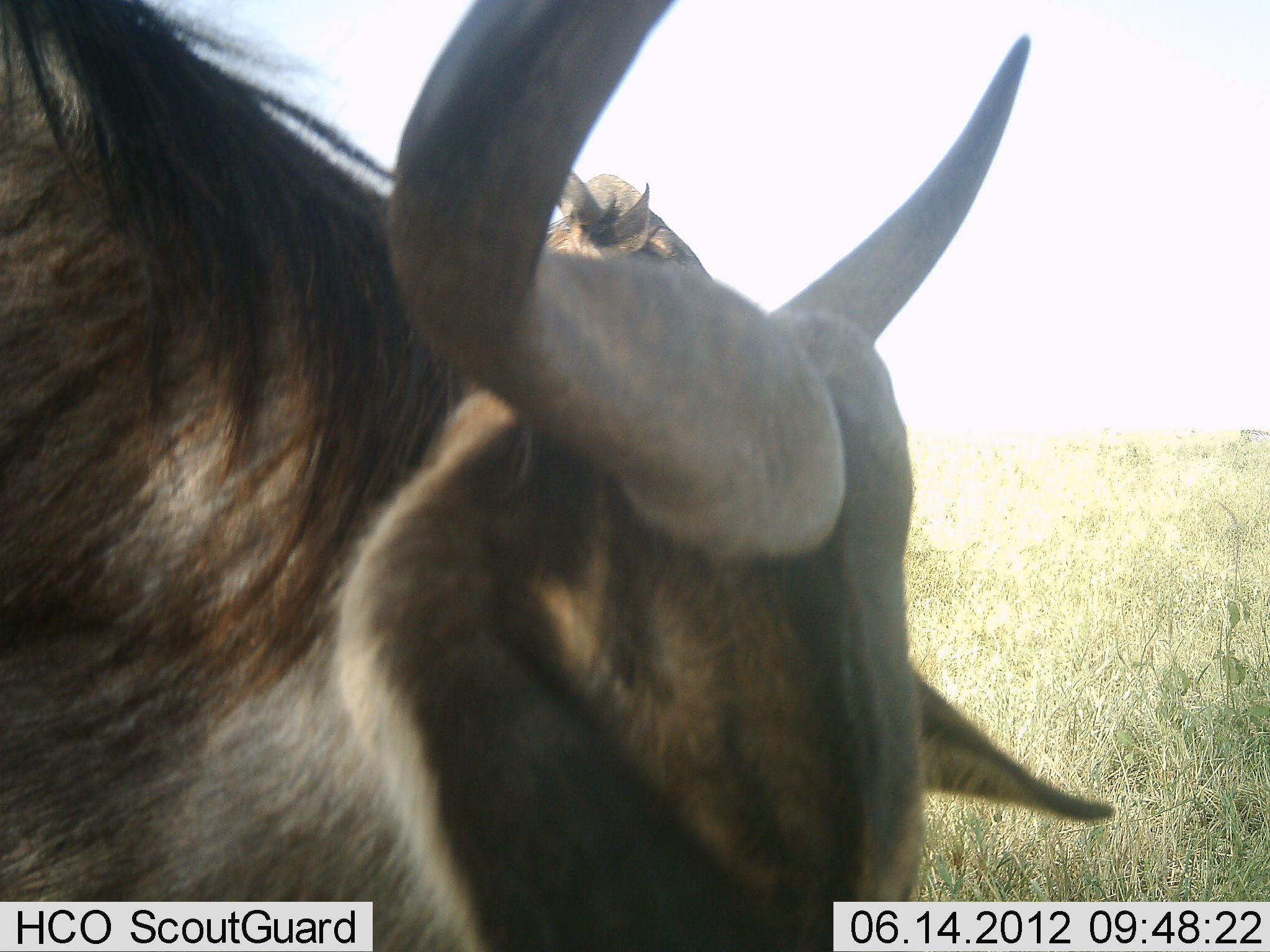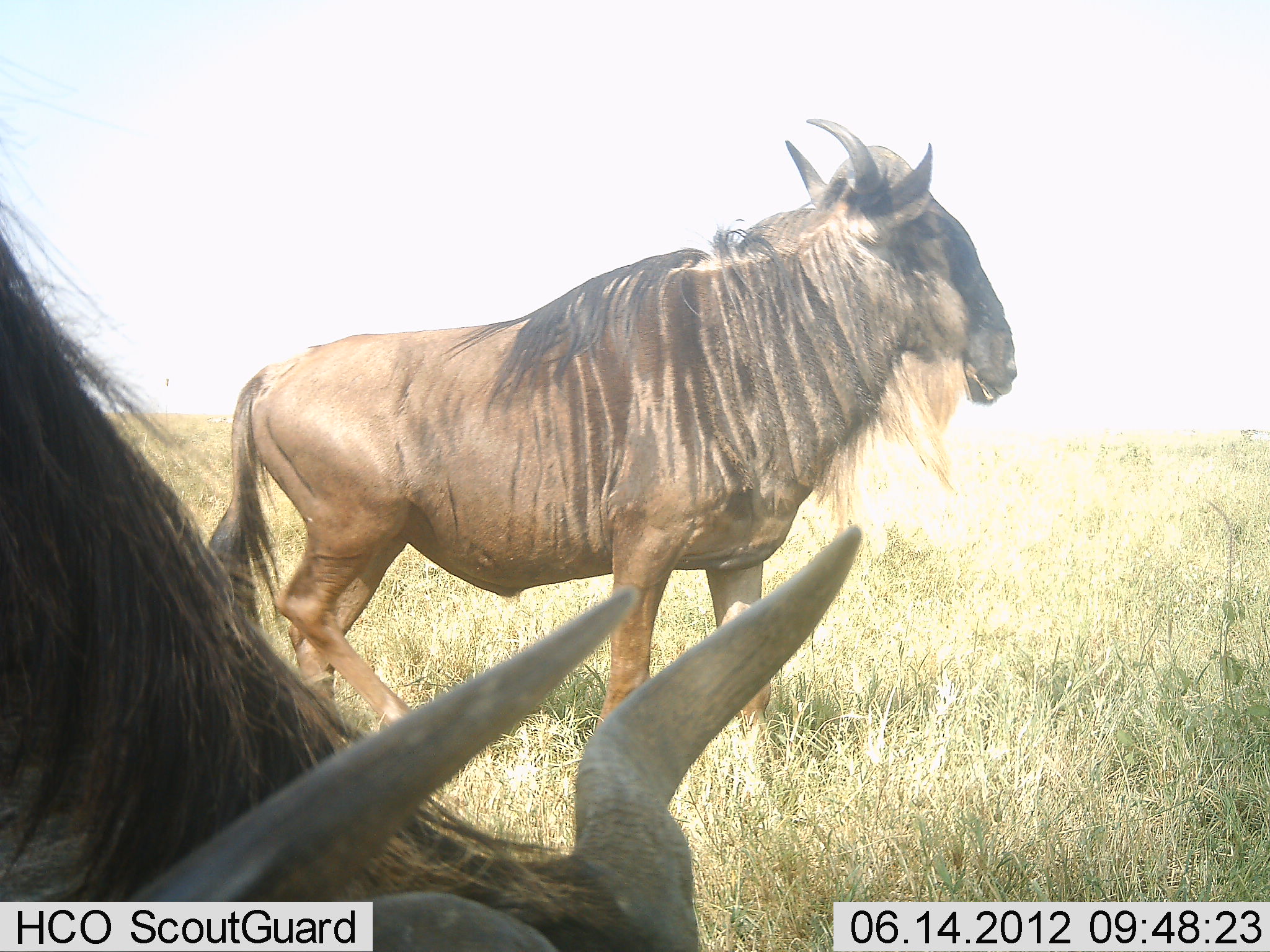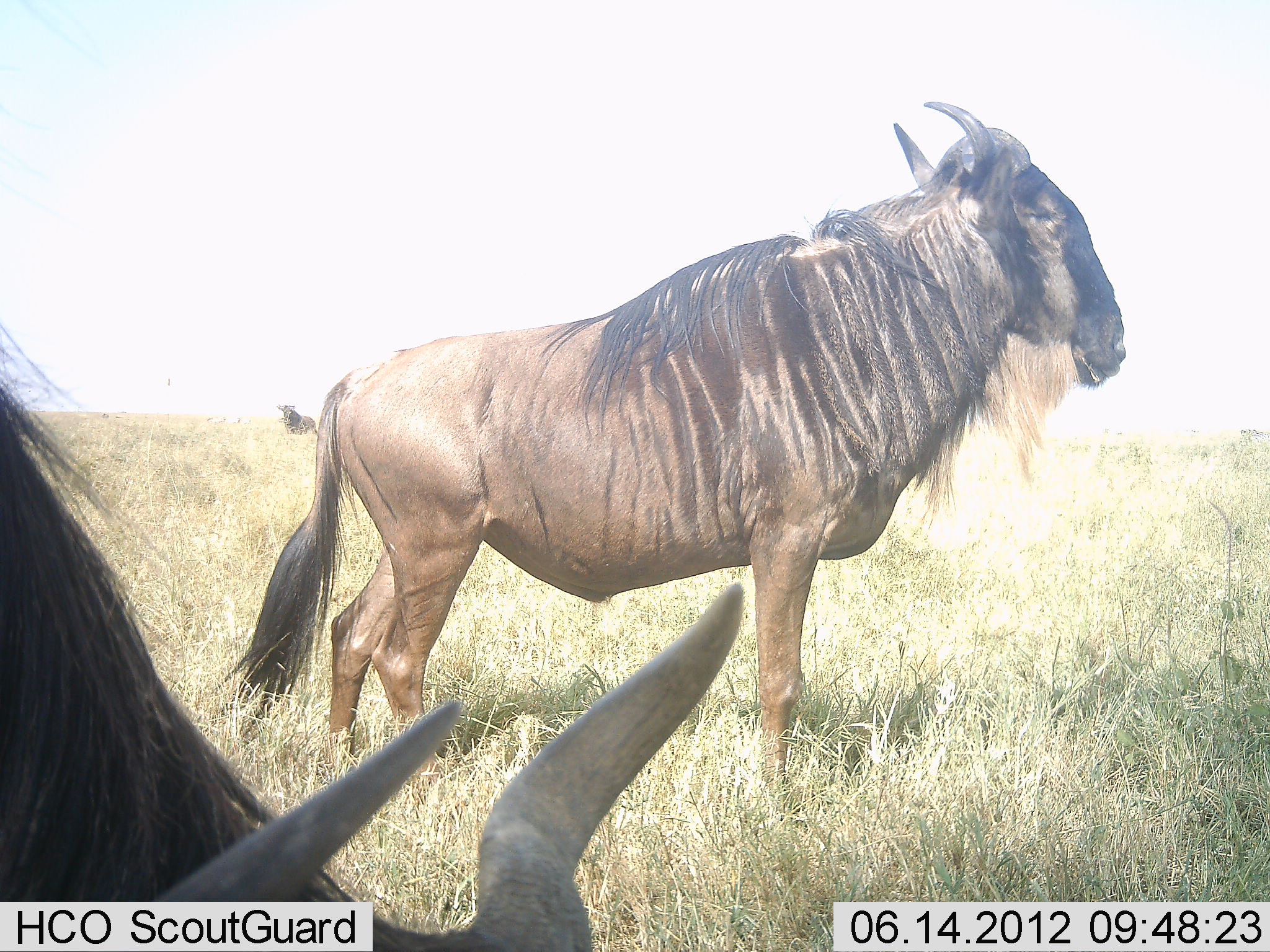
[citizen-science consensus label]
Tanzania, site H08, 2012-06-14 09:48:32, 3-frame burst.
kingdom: Animalia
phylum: Chordata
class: Mammalia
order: Artiodactyla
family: Bovidae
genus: Connochaetes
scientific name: Connochaetes taurinus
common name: blue wildebeest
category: wildebeest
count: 2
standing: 70%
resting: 0%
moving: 50%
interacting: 0%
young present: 0%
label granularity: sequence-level